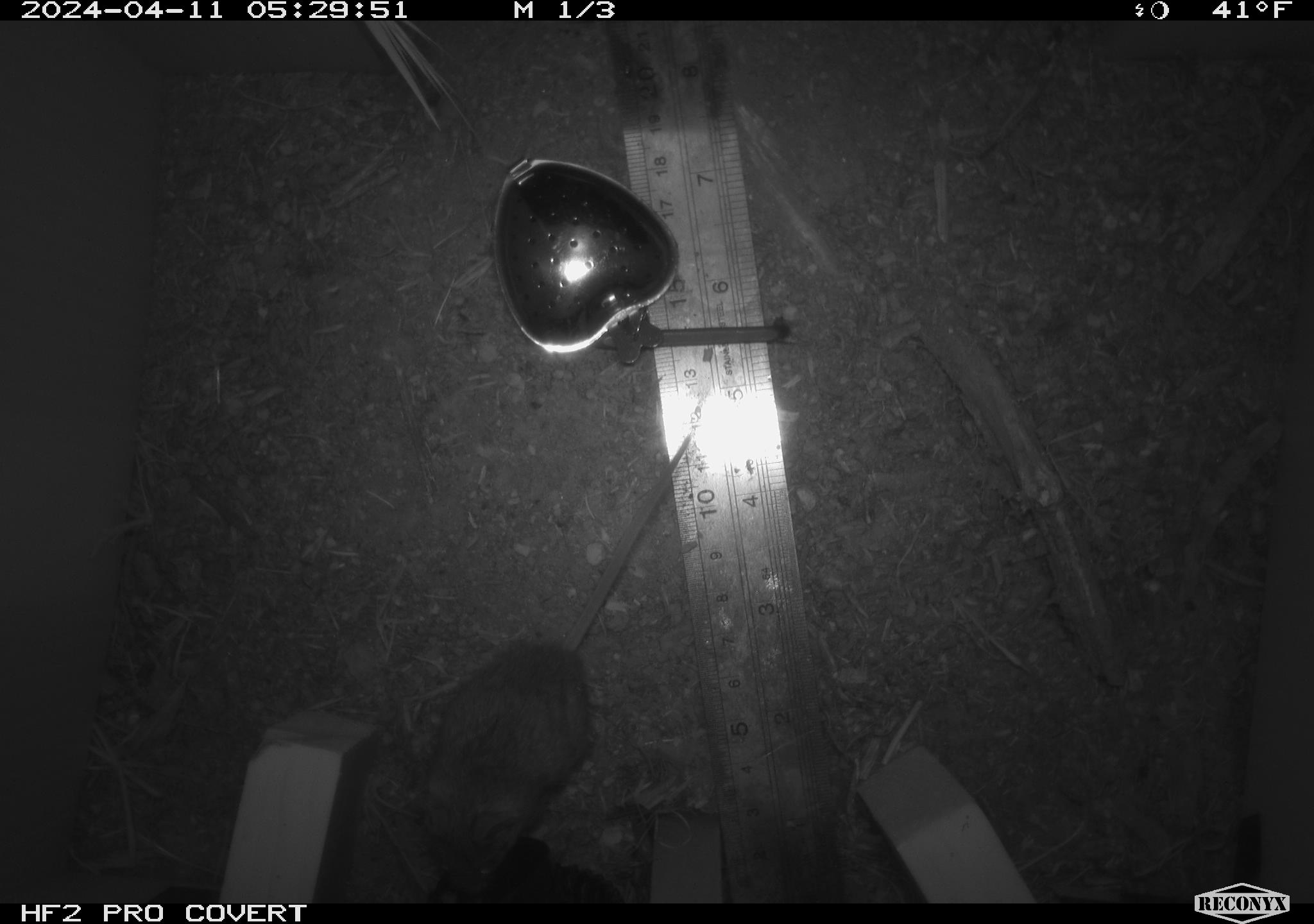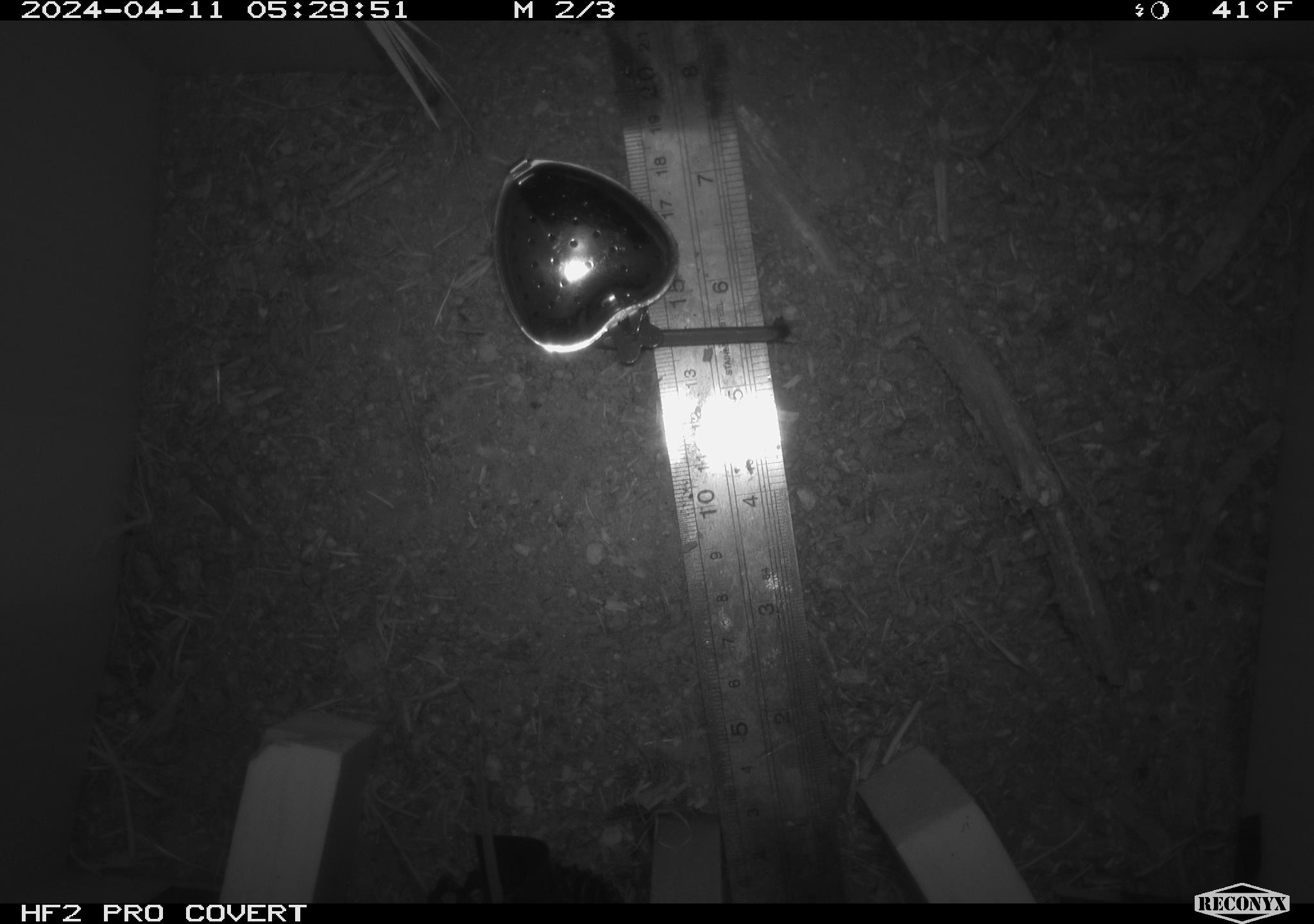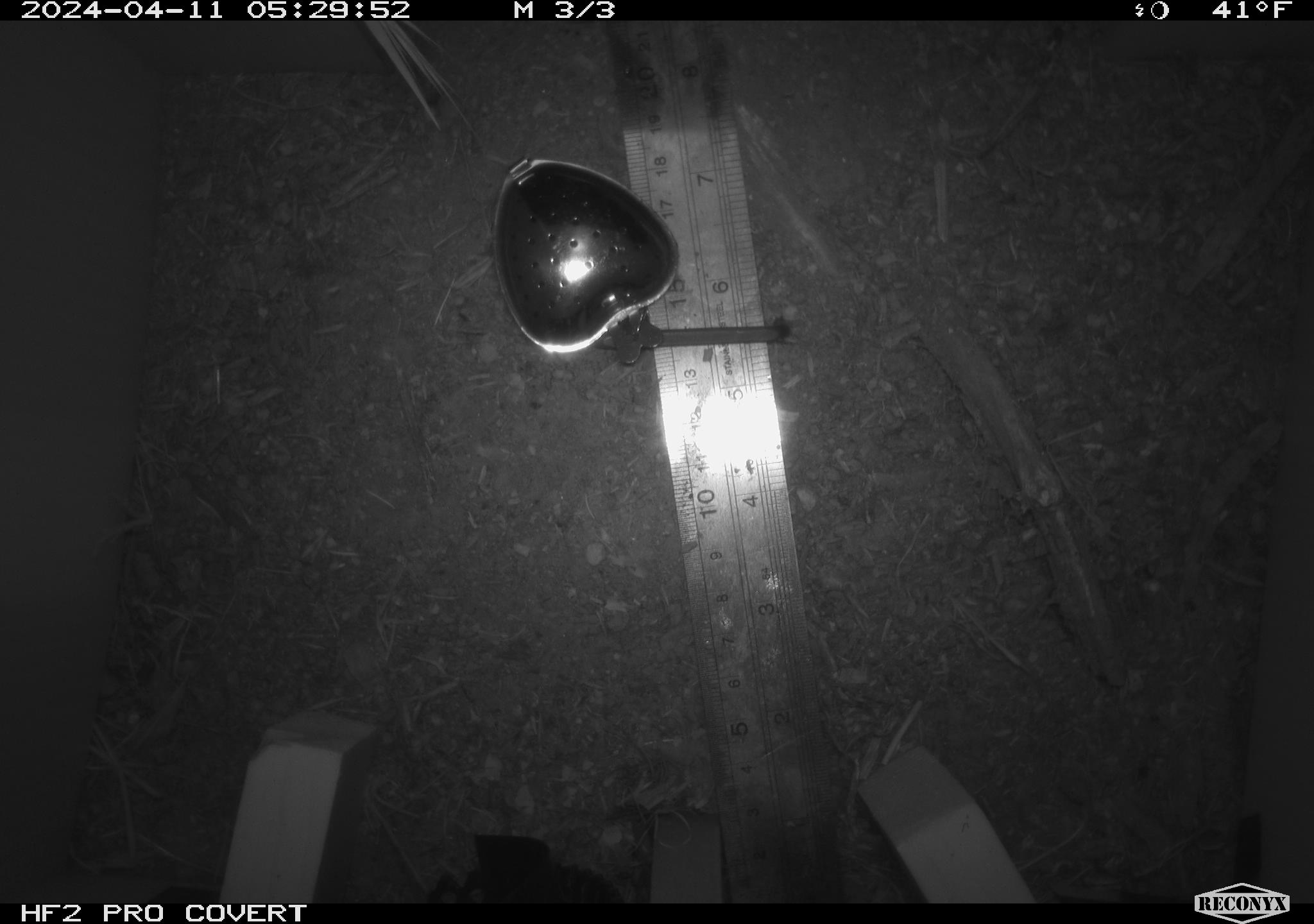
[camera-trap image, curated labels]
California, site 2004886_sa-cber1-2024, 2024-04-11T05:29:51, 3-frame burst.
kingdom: Animalia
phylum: Chordata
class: Mammalia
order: Rodentia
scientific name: Rodentia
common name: mouse species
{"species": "mouse species (Rodentia)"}